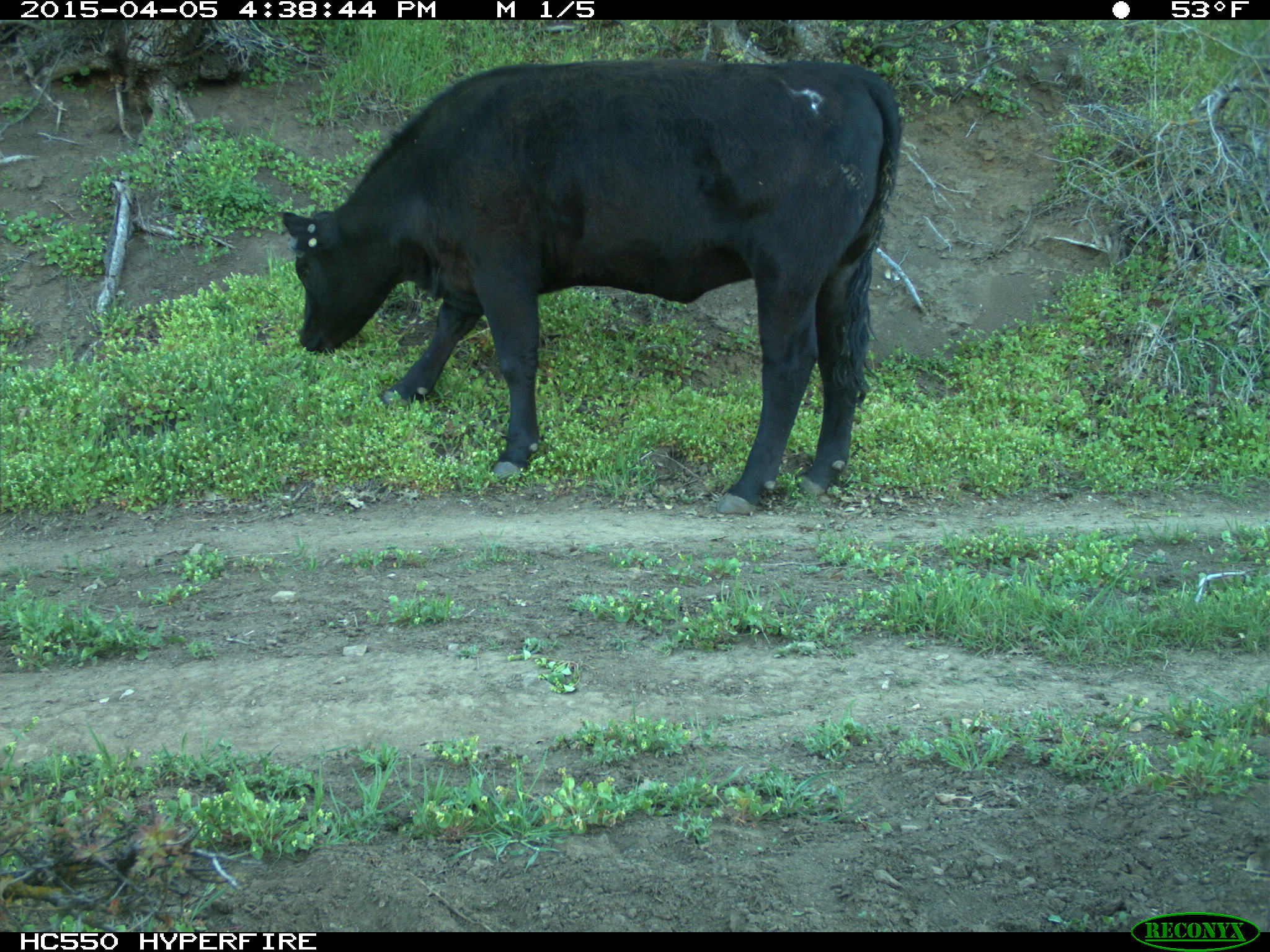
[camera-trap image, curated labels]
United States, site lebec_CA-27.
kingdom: Animalia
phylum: Chordata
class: Mammalia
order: Artiodactyla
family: Bovidae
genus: Bos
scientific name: Bos taurus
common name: domestic cow